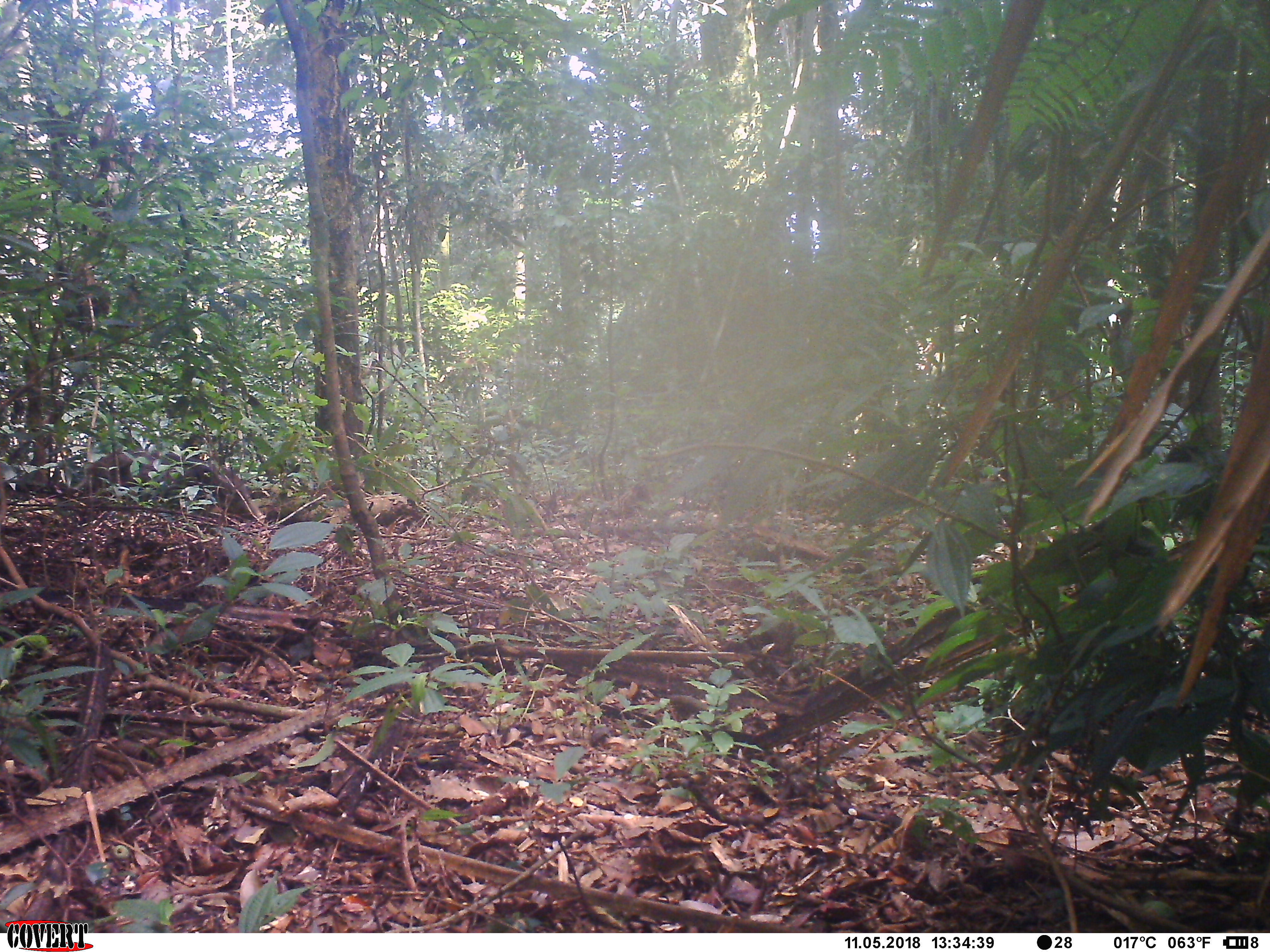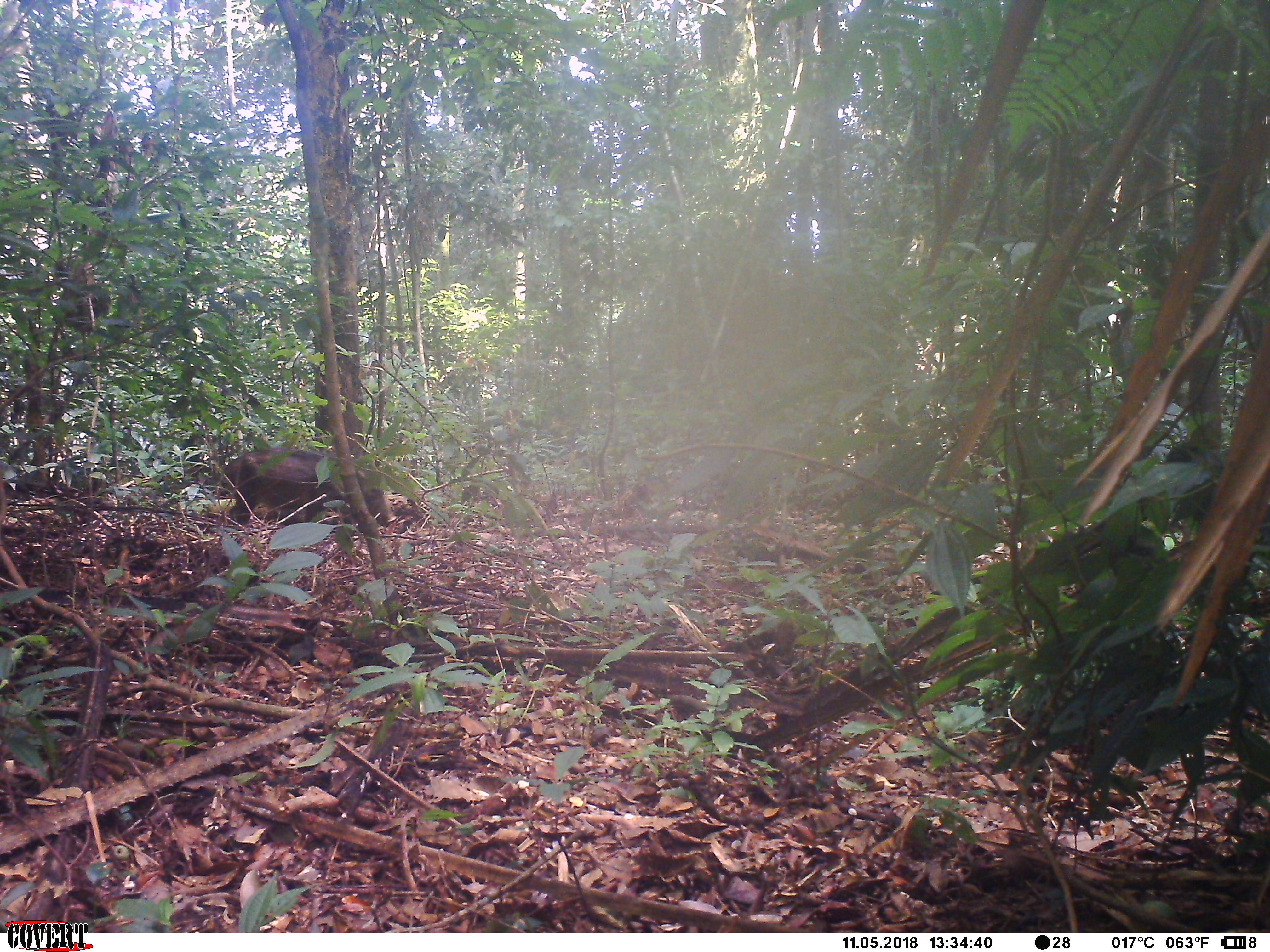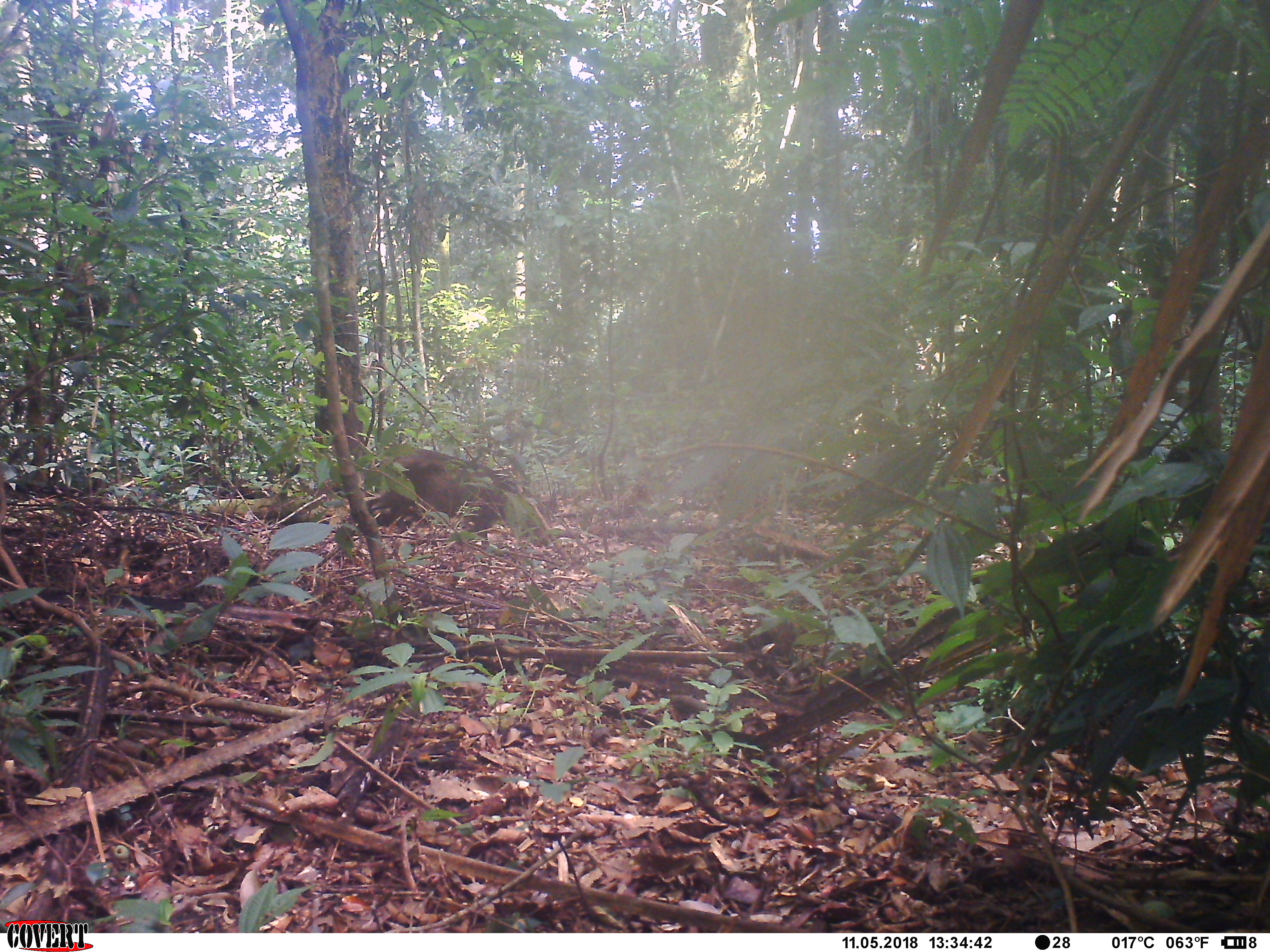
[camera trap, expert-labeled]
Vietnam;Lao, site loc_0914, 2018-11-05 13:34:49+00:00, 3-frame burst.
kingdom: Animalia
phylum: Chordata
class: Mammalia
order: Artiodactyla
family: Suidae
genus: Sus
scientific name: Sus scrofa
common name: eurasian wild pig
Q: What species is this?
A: Eurasian wild pig (Sus scrofa).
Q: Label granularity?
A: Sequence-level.